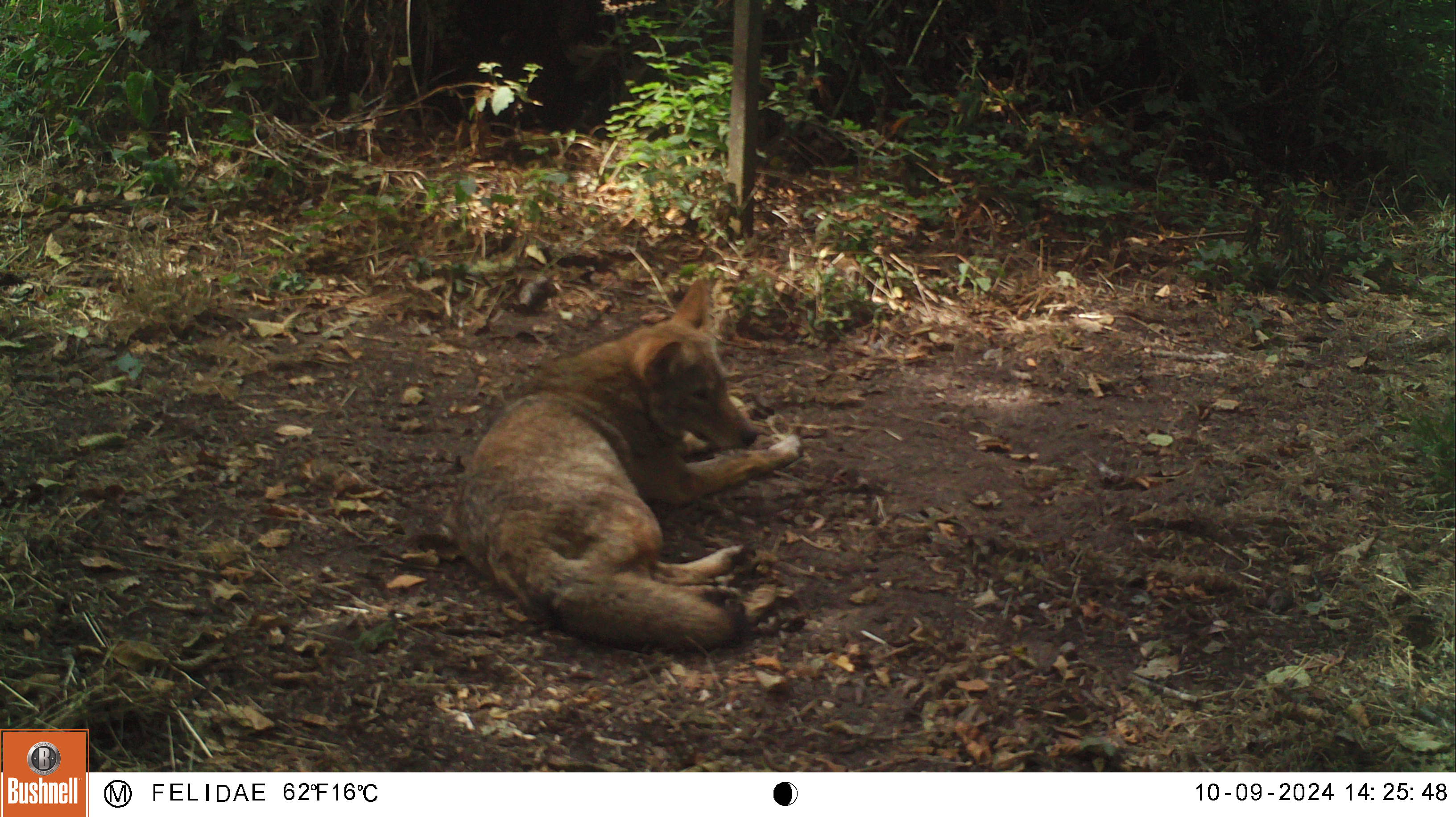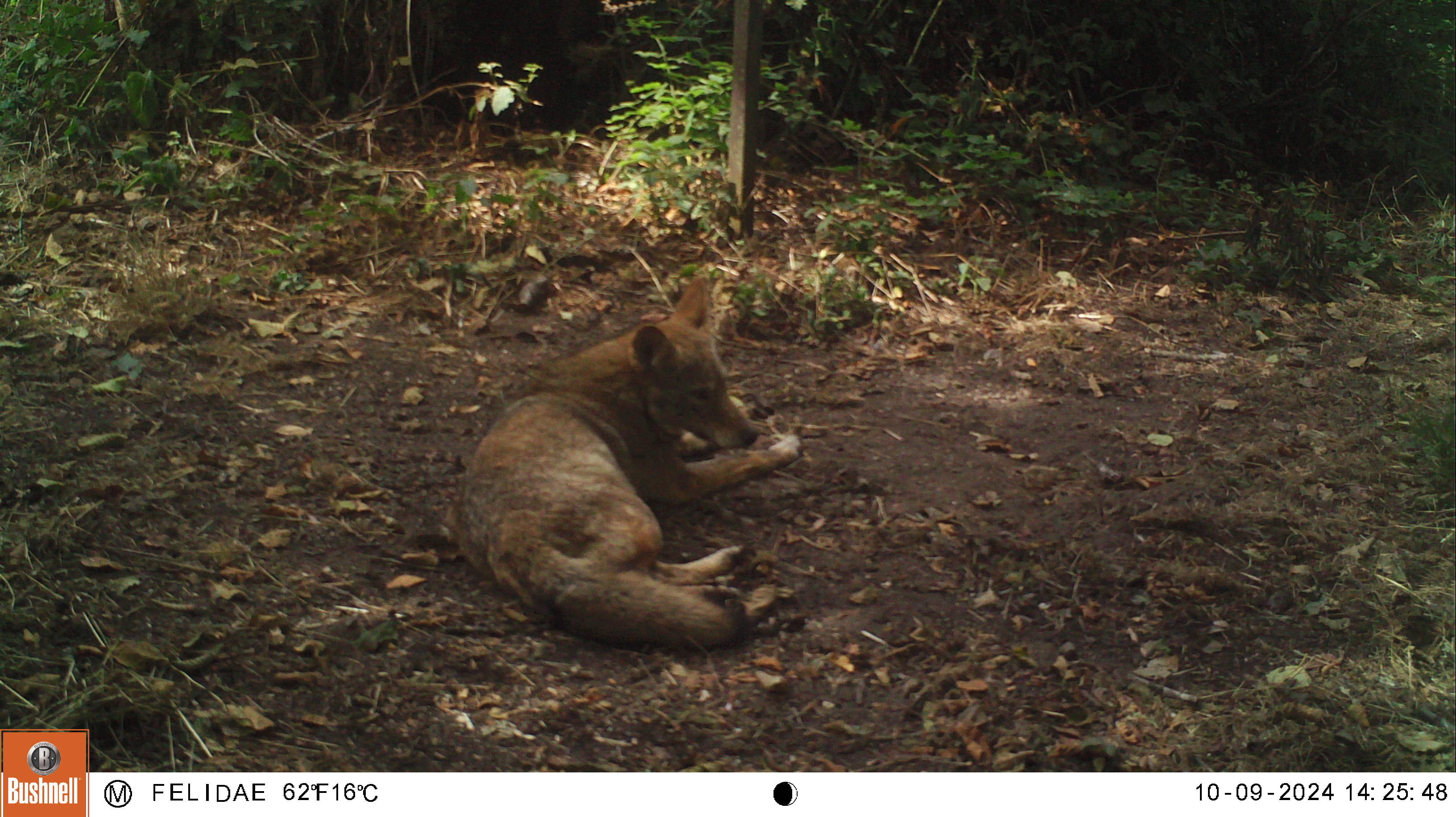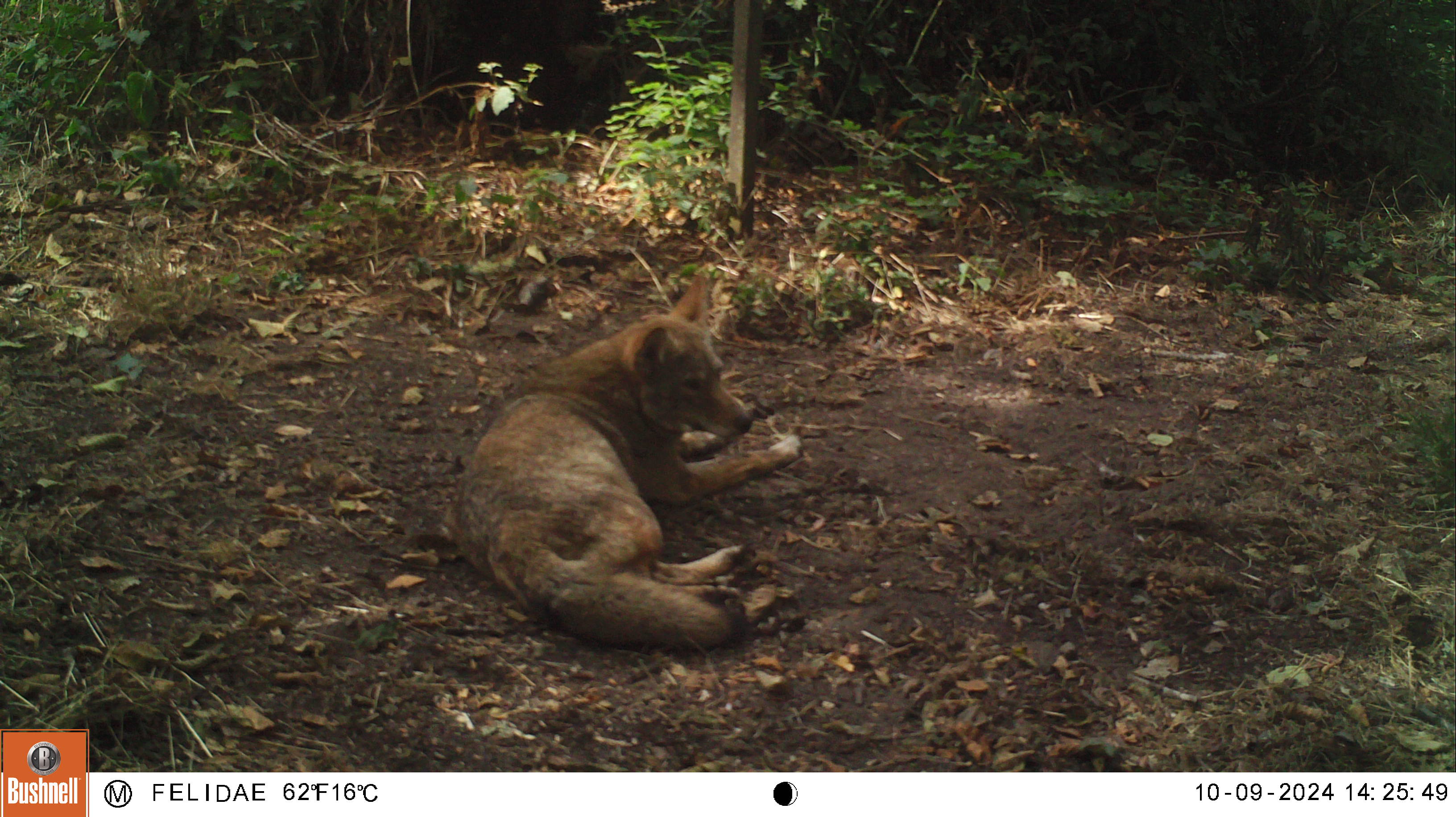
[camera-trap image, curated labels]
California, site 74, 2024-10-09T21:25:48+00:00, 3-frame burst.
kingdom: Animalia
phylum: Chordata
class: Mammalia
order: Carnivora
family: Canidae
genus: Canis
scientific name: Canis latrans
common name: coyote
Coyote (Canis latrans).